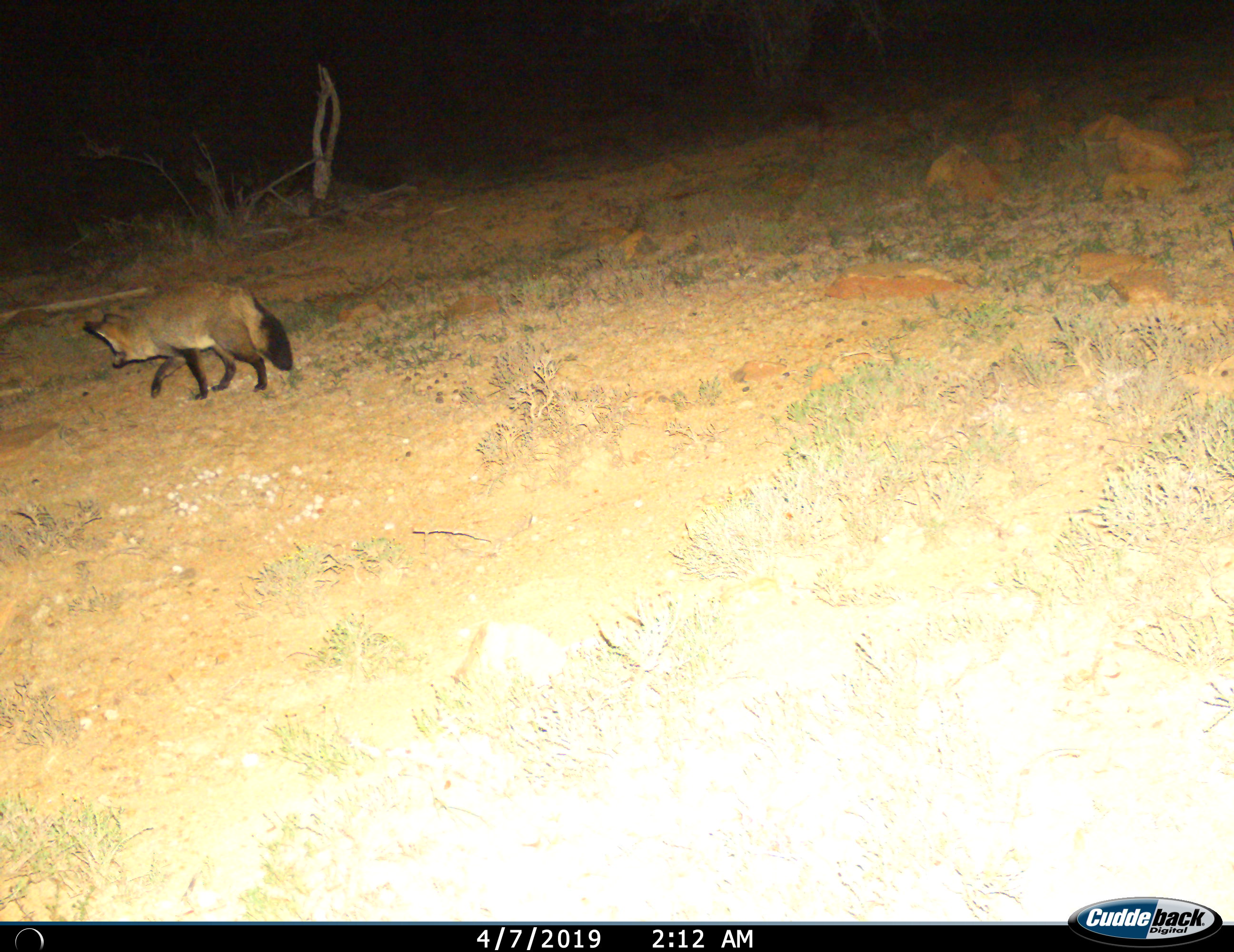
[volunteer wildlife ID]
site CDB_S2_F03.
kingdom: Animalia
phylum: Chordata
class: Mammalia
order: Carnivora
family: Canidae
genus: Otocyon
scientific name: Otocyon megalotis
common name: bat-eared fox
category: foxbateared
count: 1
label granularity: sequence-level